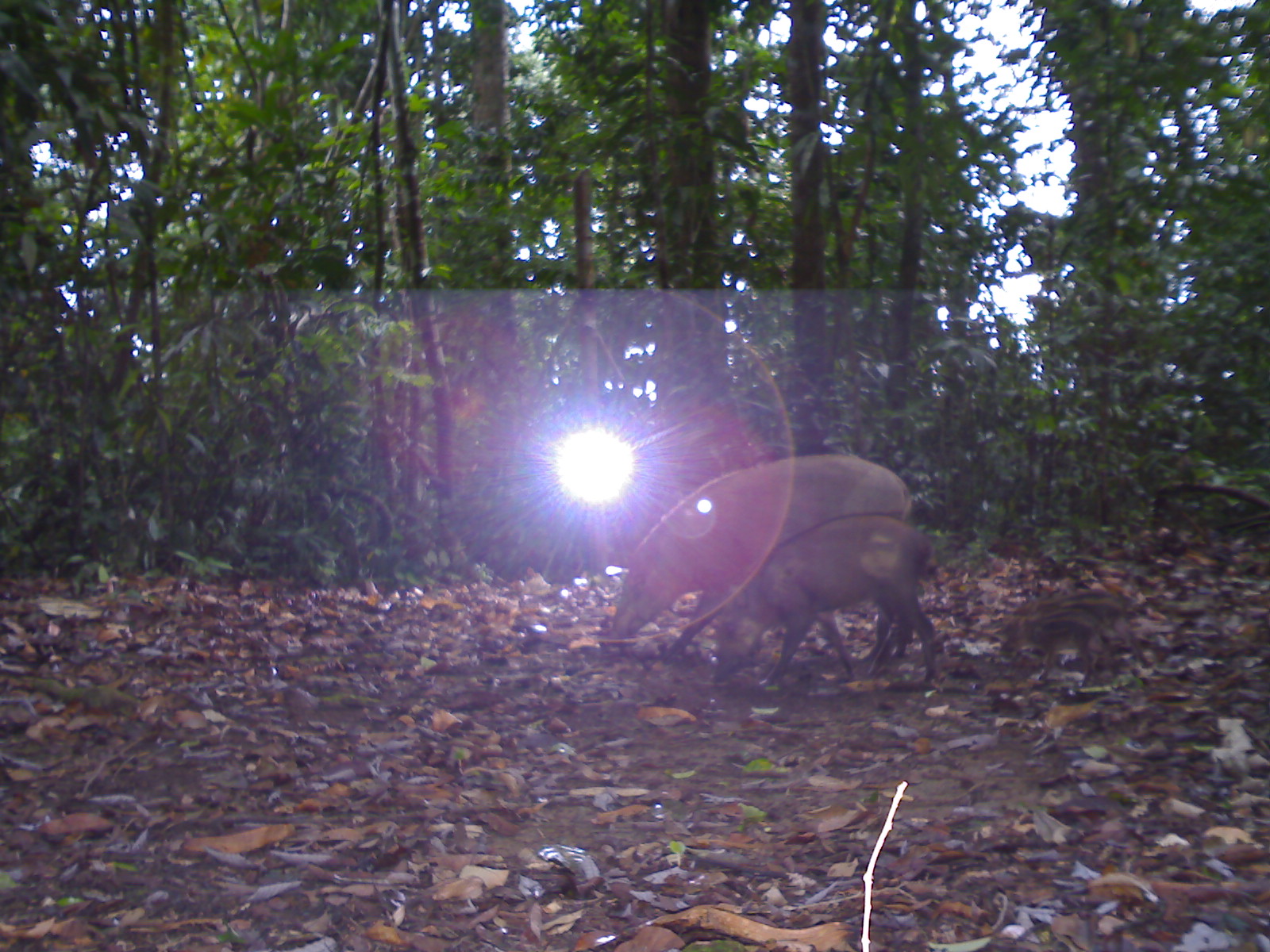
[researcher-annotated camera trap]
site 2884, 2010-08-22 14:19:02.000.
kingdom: Animalia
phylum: Chordata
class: Mammalia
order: Artiodactyla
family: Suidae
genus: Sus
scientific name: Sus scrofa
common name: wild boar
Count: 2.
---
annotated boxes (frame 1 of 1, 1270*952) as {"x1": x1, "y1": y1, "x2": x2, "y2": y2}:
sus scrofa: {"x1": 611, "y1": 451, "x2": 912, "y2": 663}; {"x1": 710, "y1": 511, "x2": 938, "y2": 684}; {"x1": 1029, "y1": 598, "x2": 1151, "y2": 668}; {"x1": 1002, "y1": 608, "x2": 1108, "y2": 687}; {"x1": 1014, "y1": 586, "x2": 1127, "y2": 615}